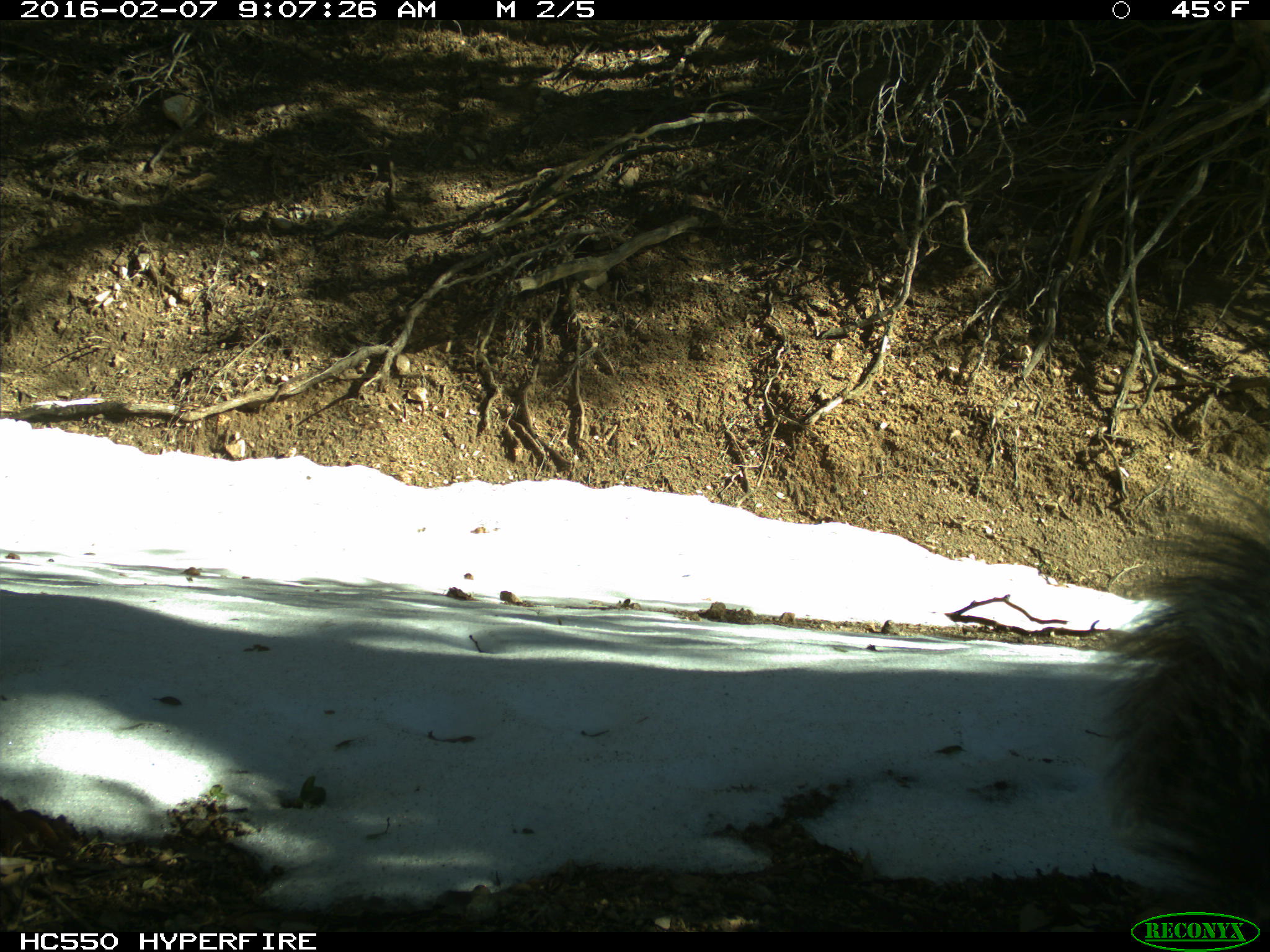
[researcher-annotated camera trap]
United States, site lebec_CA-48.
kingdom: Animalia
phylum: Chordata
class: Mammalia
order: Rodentia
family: Sciuridae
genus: Sciurus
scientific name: Sciurus carolinensis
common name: eastern gray squirrel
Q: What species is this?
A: Sciurus carolinensis (eastern gray squirrel).